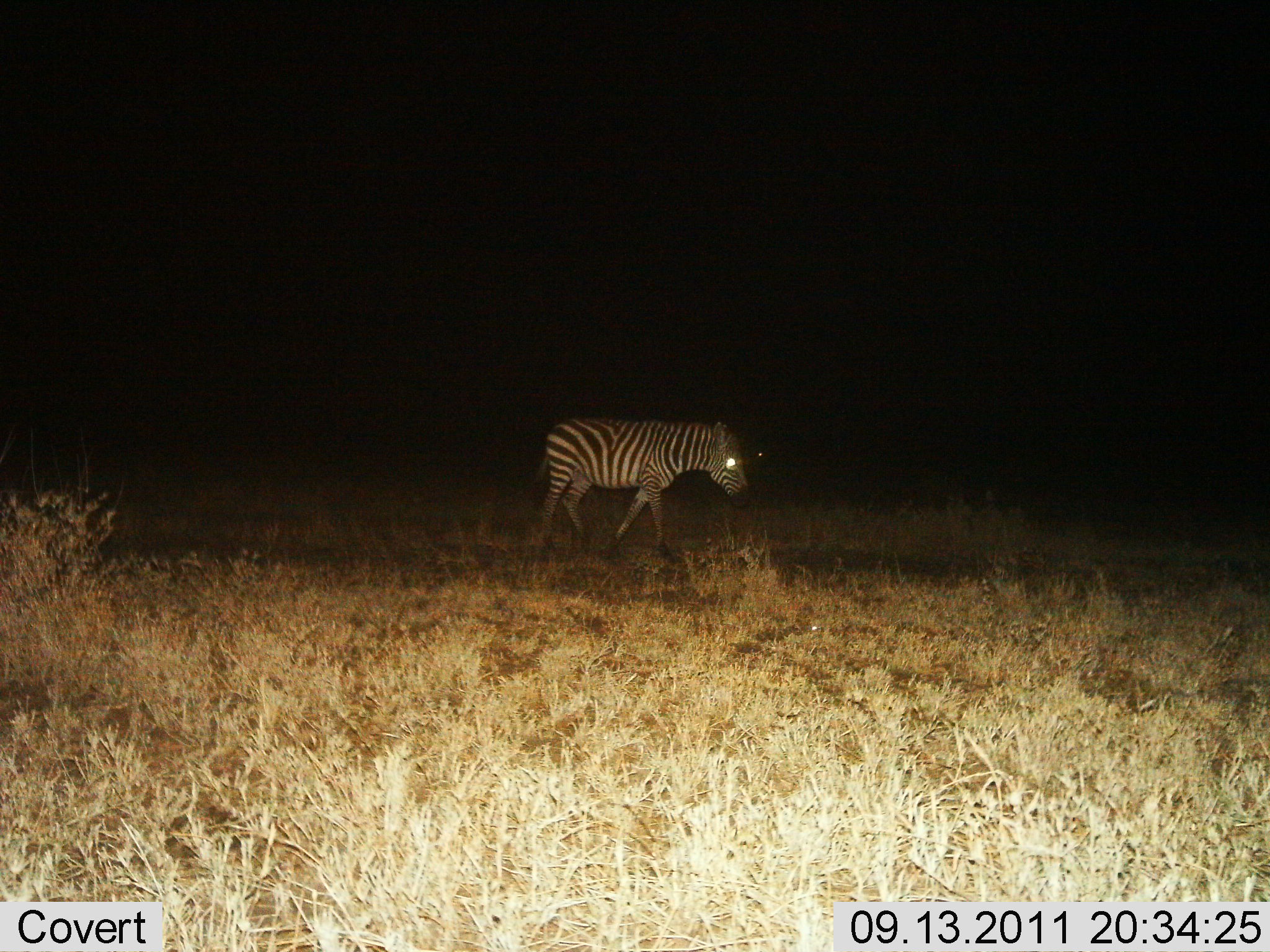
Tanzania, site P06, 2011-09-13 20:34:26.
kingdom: Animalia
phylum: Chordata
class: Mammalia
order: Perissodactyla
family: Equidae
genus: Equus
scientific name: Equus quagga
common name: plains zebra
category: zebra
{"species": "zebra (plains zebra) (Equus quagga)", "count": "1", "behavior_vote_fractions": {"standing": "31%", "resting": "0%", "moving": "69%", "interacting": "0%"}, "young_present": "0%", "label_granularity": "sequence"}